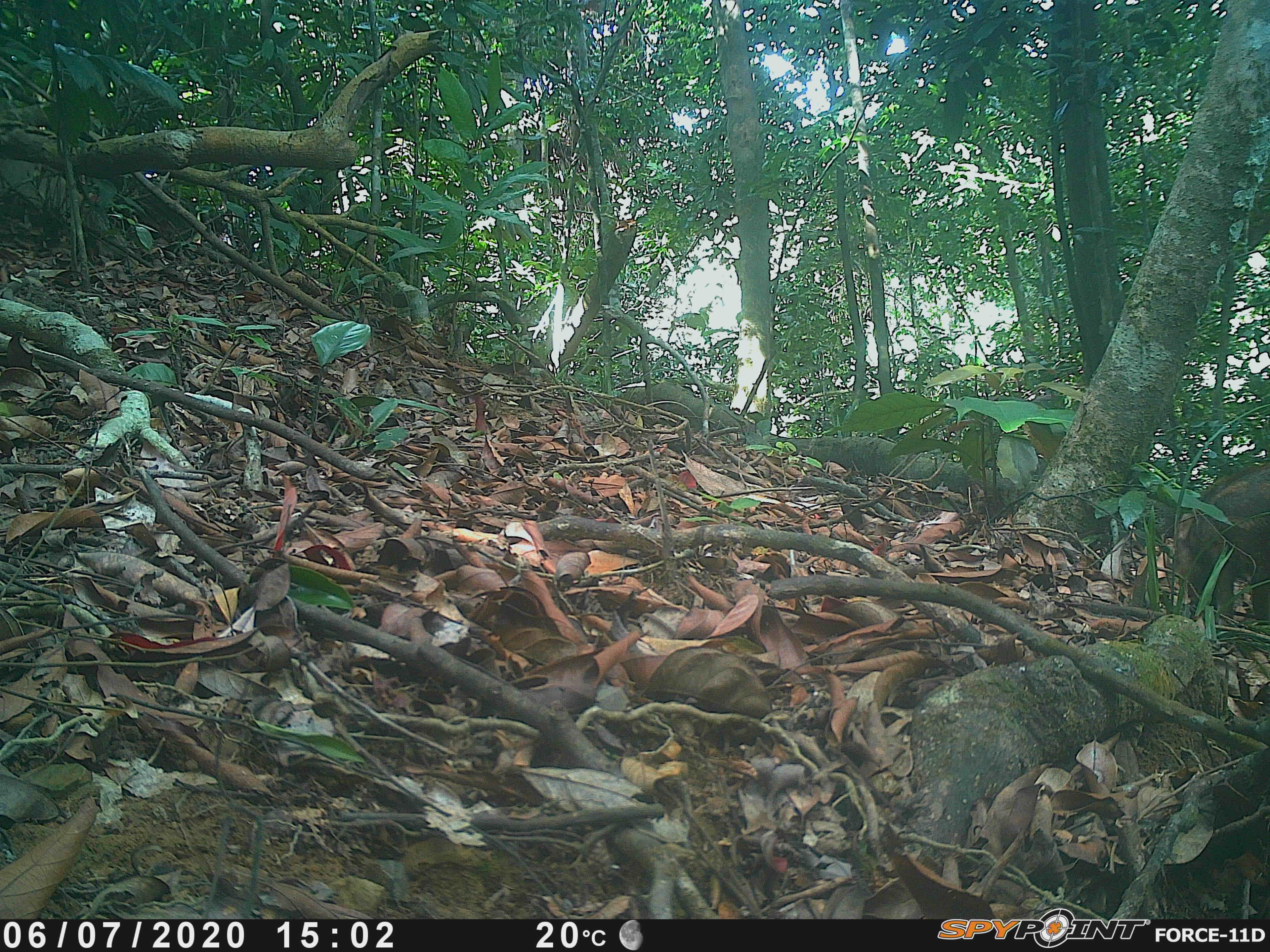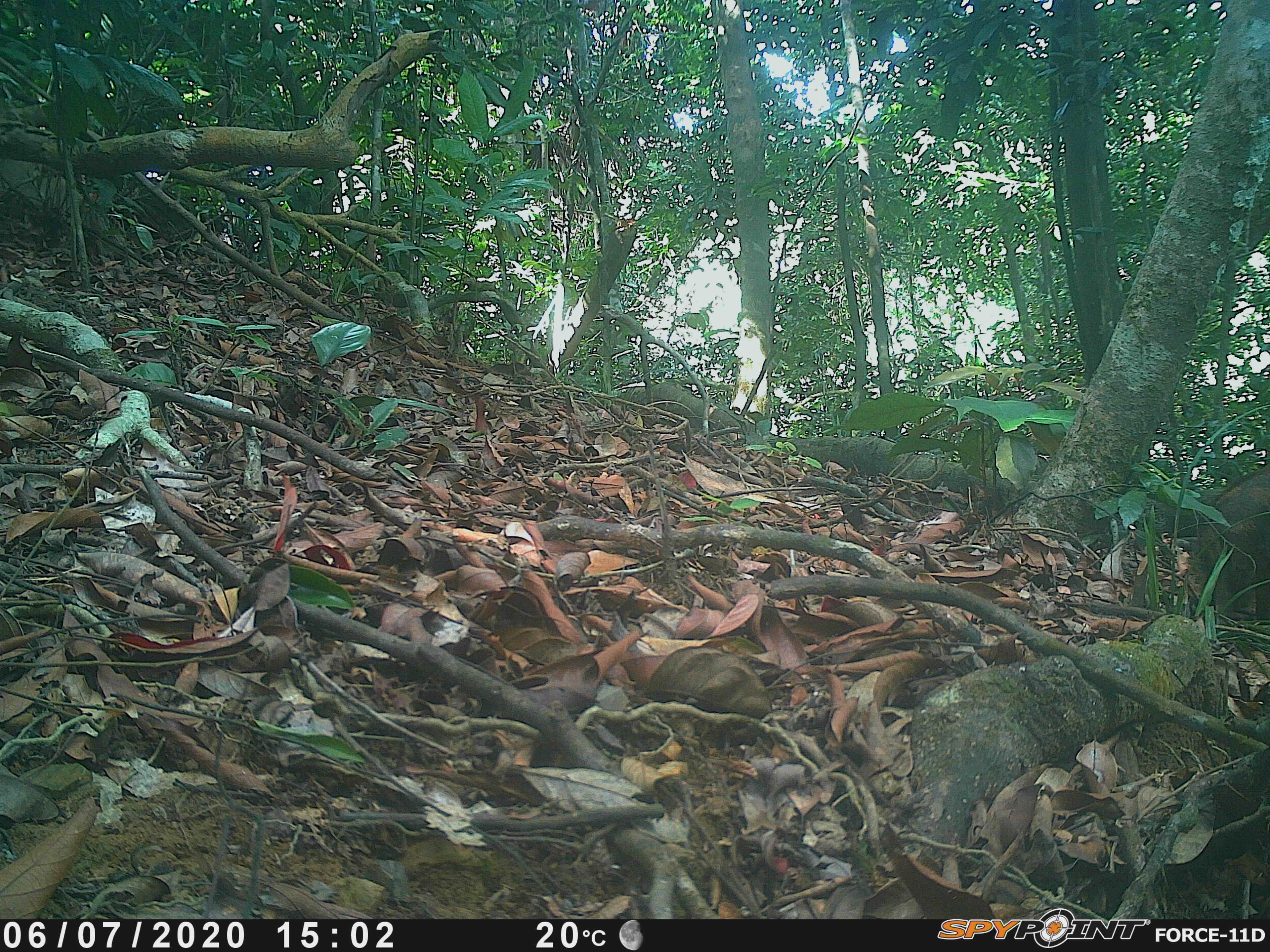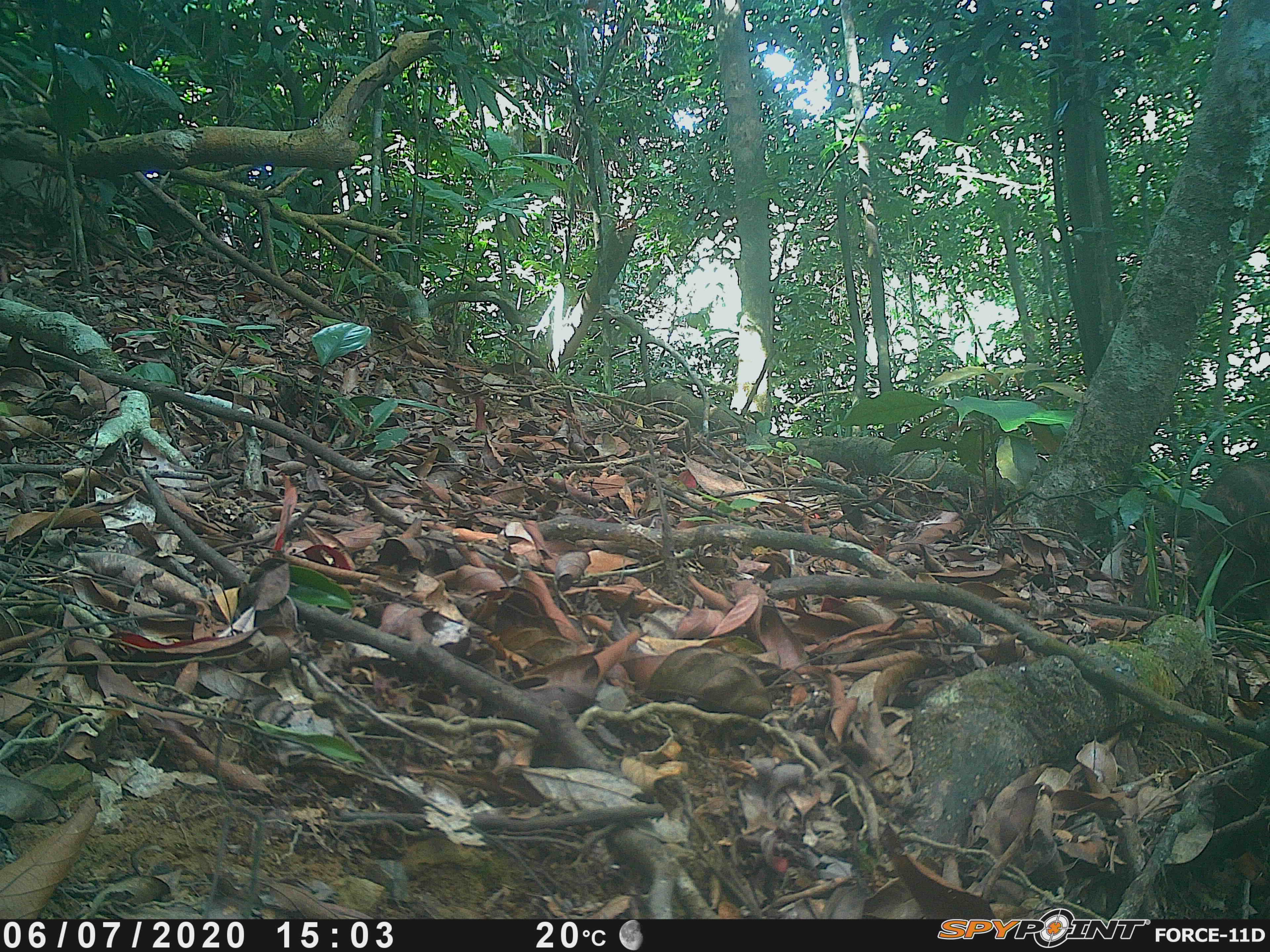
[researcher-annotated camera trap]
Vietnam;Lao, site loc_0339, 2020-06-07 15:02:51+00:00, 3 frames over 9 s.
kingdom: Animalia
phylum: Chordata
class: Mammalia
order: Artiodactyla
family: Suidae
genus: Sus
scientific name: Sus scrofa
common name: eurasian wild pig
Eurasian wild pig (Sus scrofa). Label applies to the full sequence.